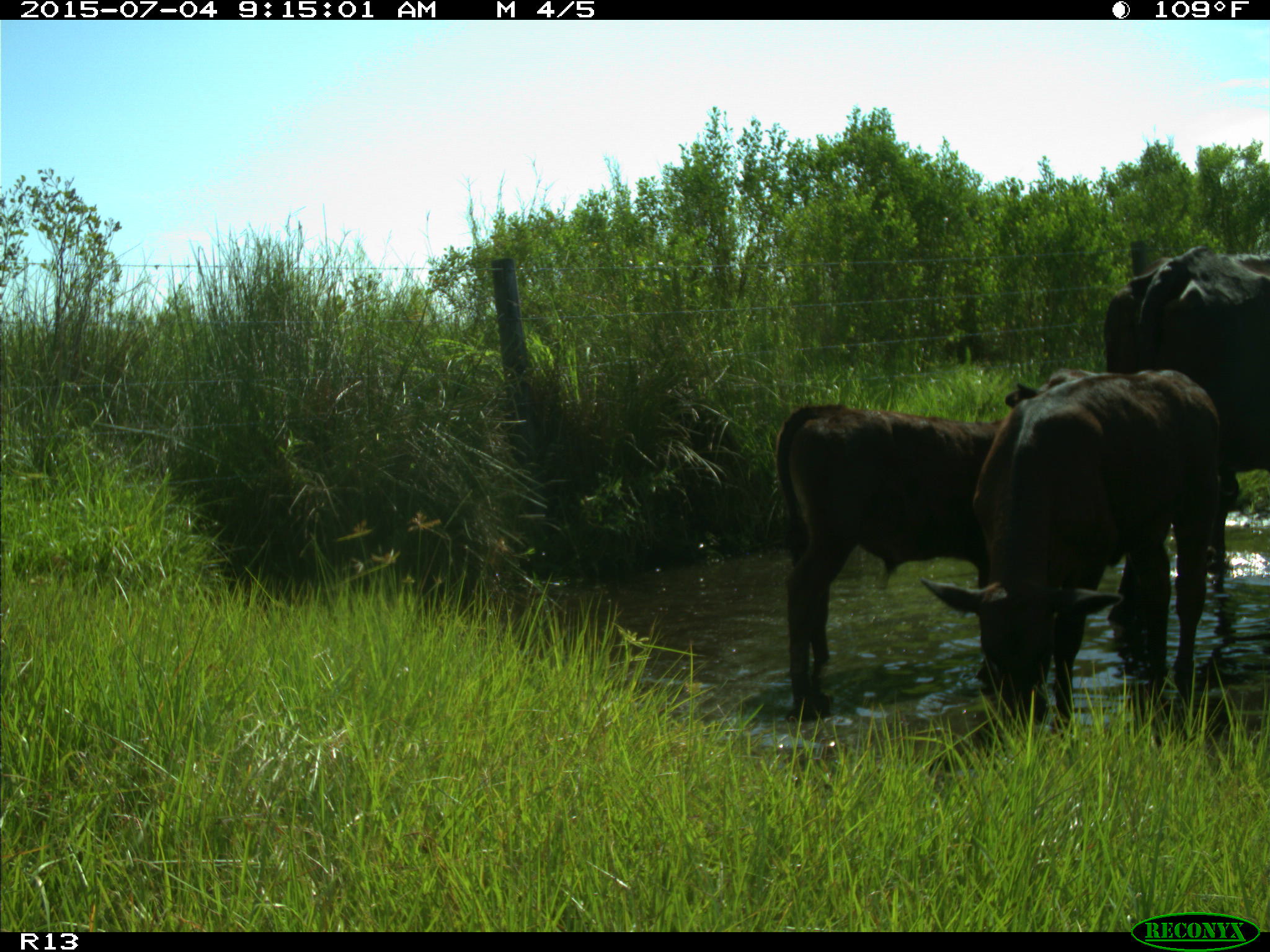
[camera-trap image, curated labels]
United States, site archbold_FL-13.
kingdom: Animalia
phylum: Chordata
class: Mammalia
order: Artiodactyla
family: Bovidae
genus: Bos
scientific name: Bos taurus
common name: domestic cow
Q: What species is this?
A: Bos taurus (domestic cow).